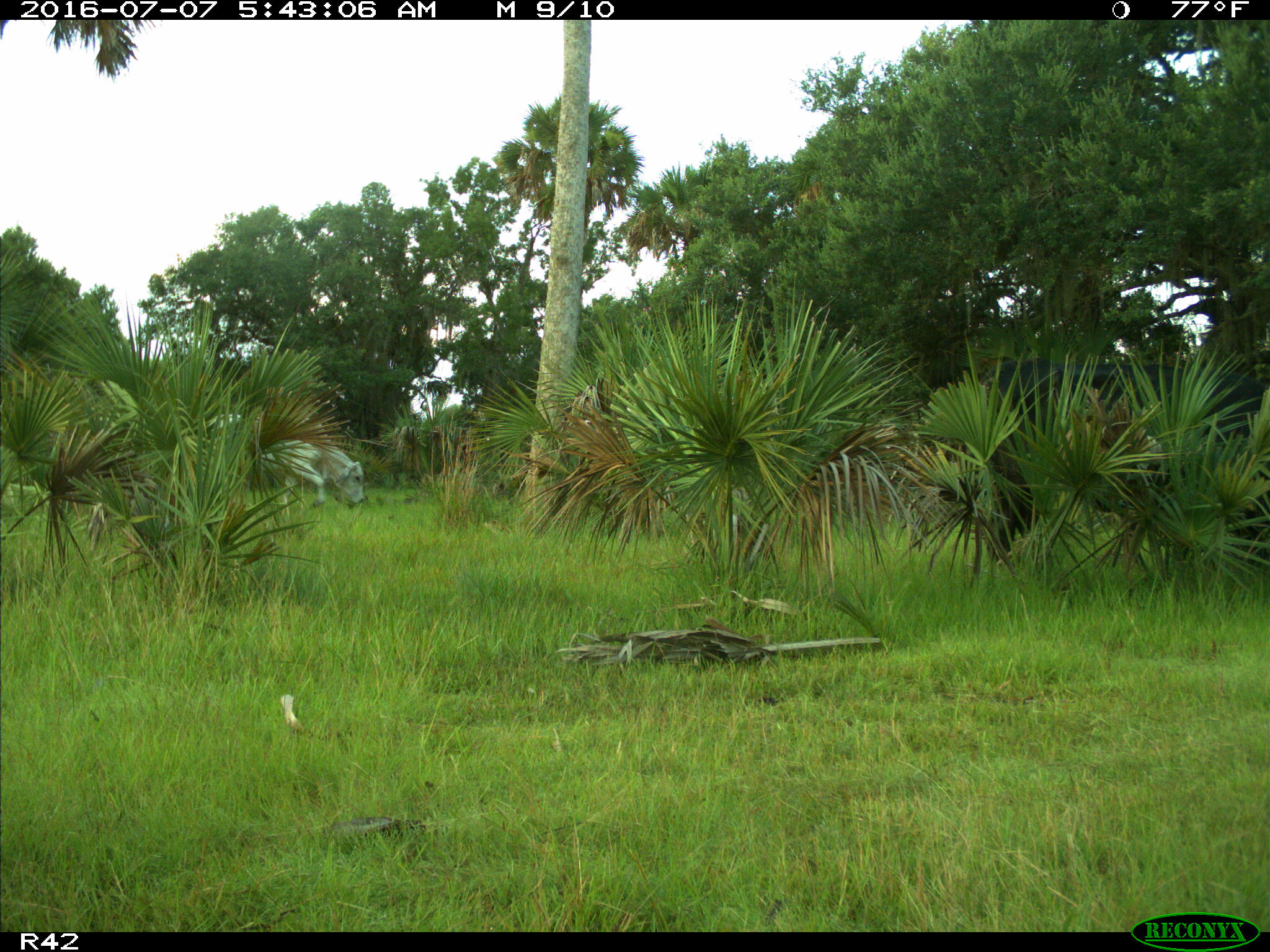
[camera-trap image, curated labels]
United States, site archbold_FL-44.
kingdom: Animalia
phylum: Chordata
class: Mammalia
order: Artiodactyla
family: Bovidae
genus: Bos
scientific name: Bos taurus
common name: domestic cow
Bos taurus (domestic cow).